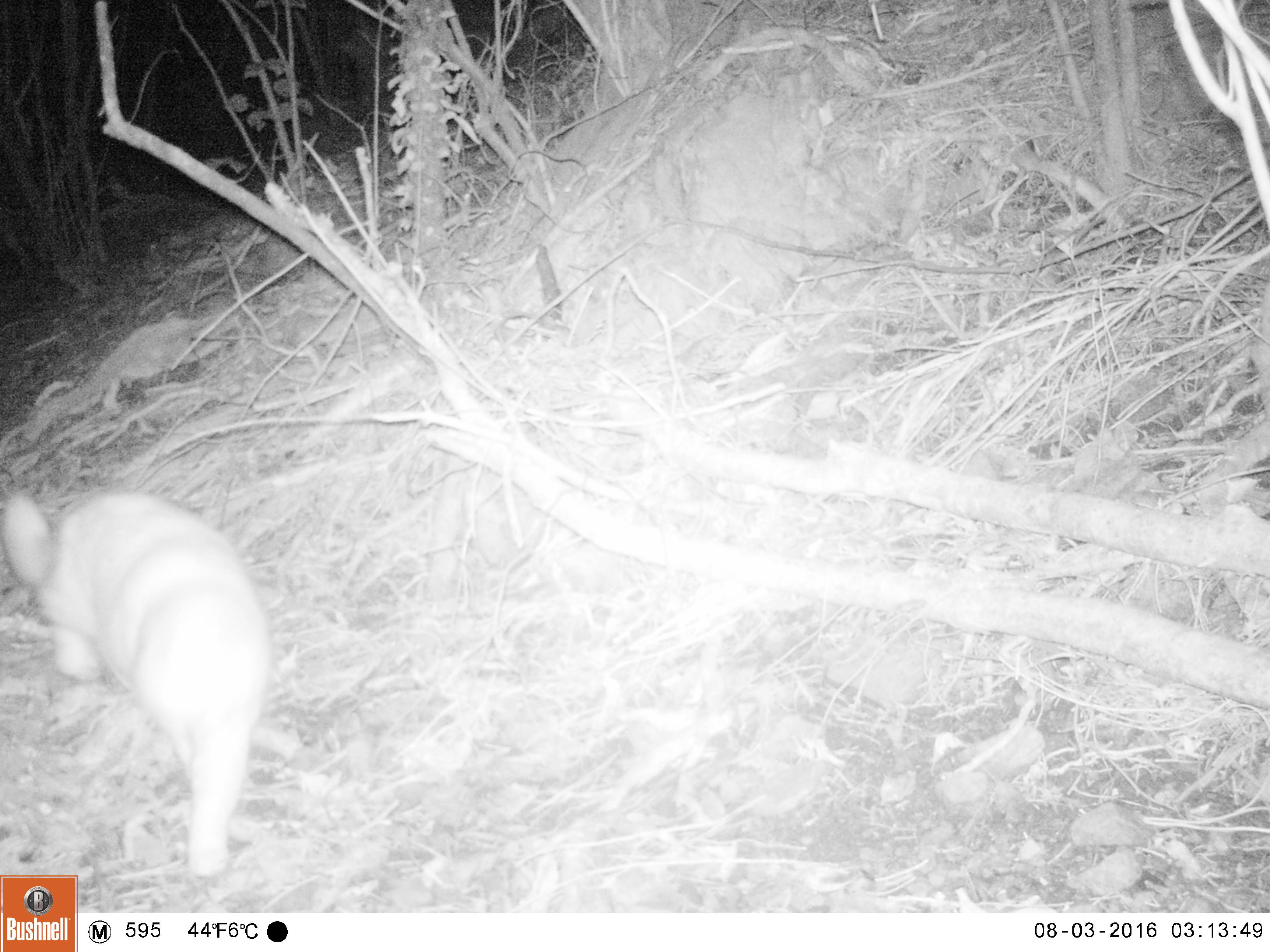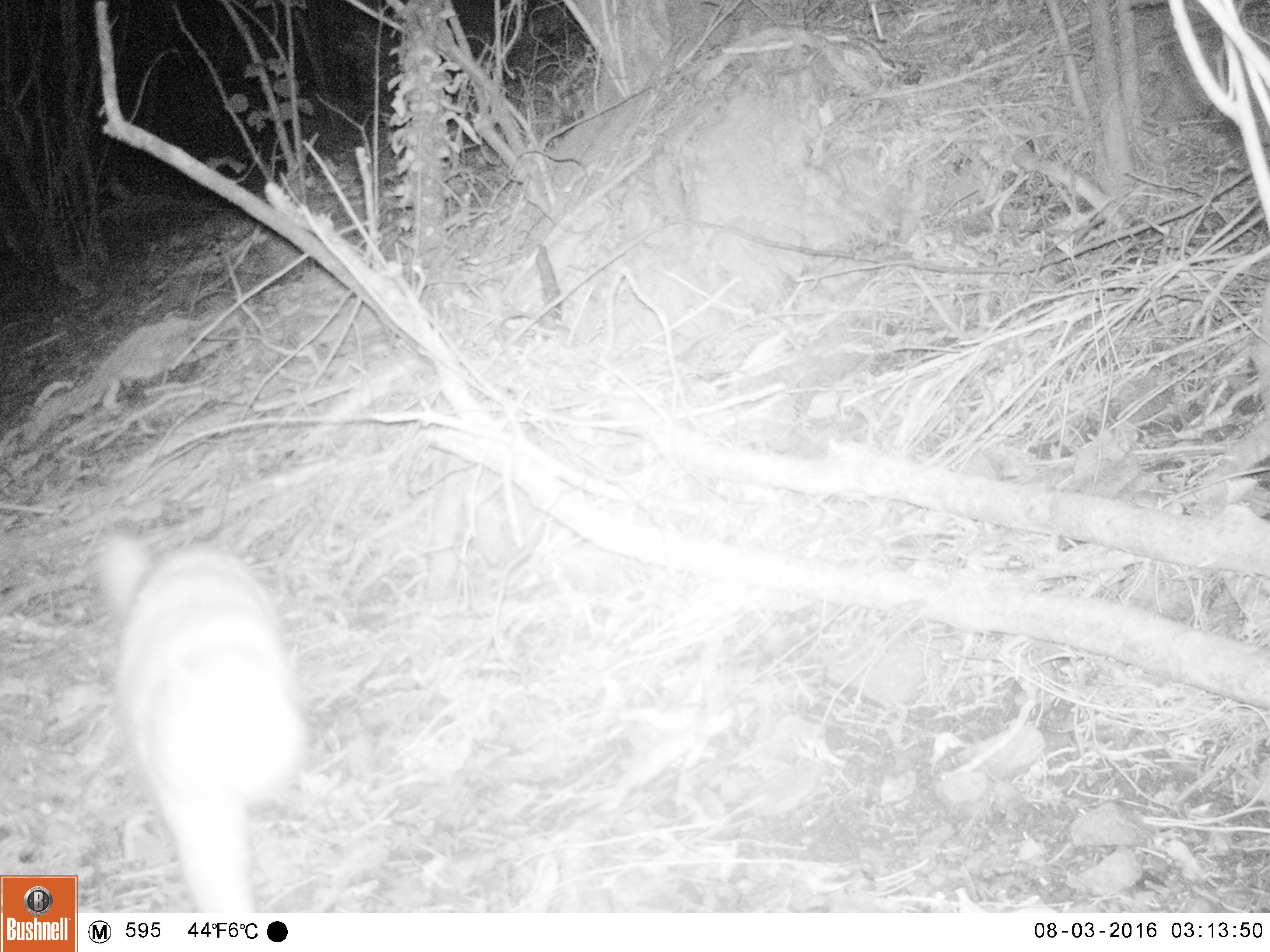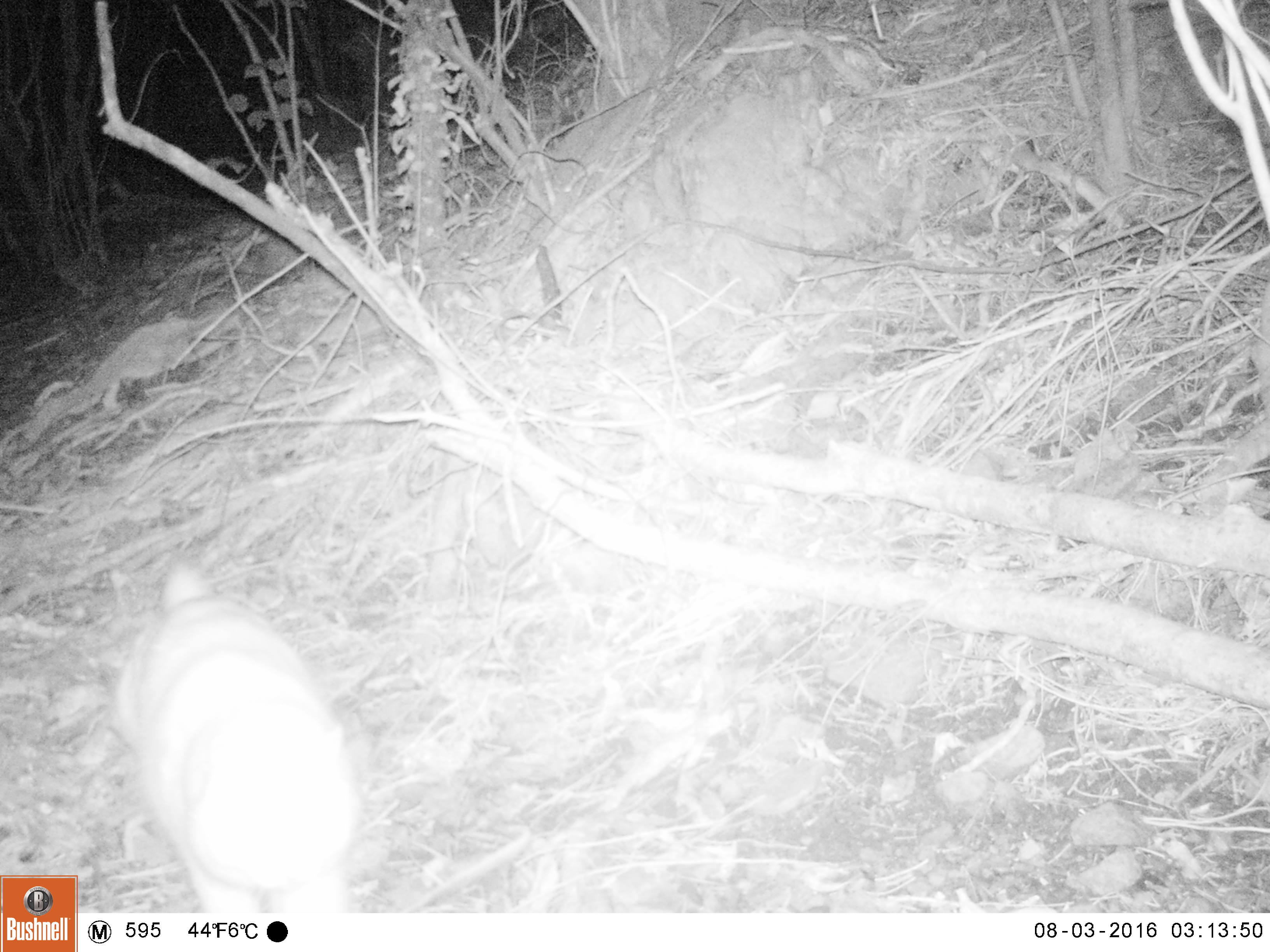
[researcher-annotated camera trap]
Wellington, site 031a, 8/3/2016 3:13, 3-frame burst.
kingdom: Animalia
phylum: Chordata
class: Mammalia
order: Carnivora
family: Felidae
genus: Felis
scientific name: Felis catus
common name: cat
Cat (Felis catus).